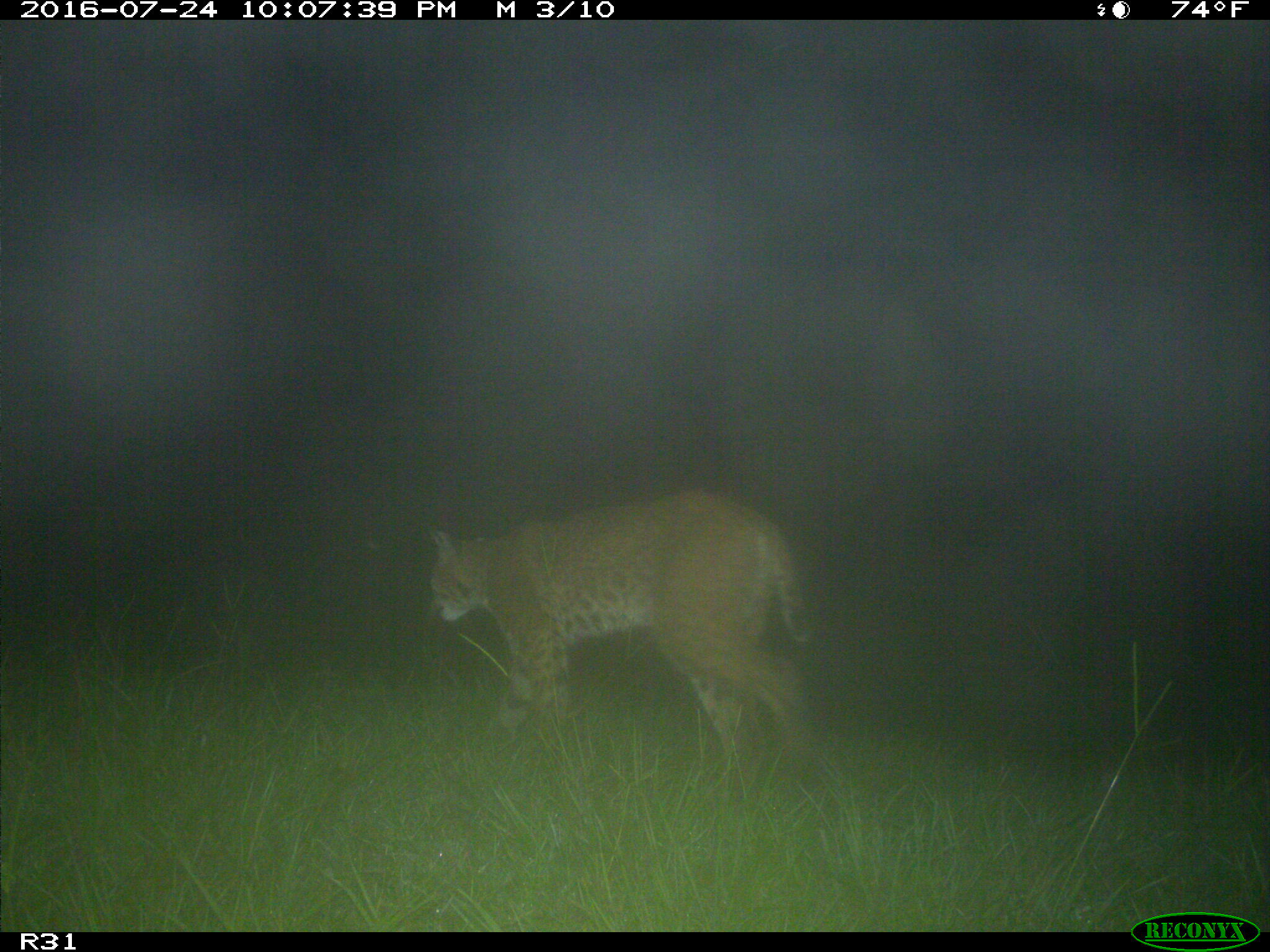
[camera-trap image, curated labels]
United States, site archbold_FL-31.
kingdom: Animalia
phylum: Chordata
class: Mammalia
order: Carnivora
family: Felidae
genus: Lynx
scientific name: Lynx rufus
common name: bobcat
Lynx rufus (bobcat).